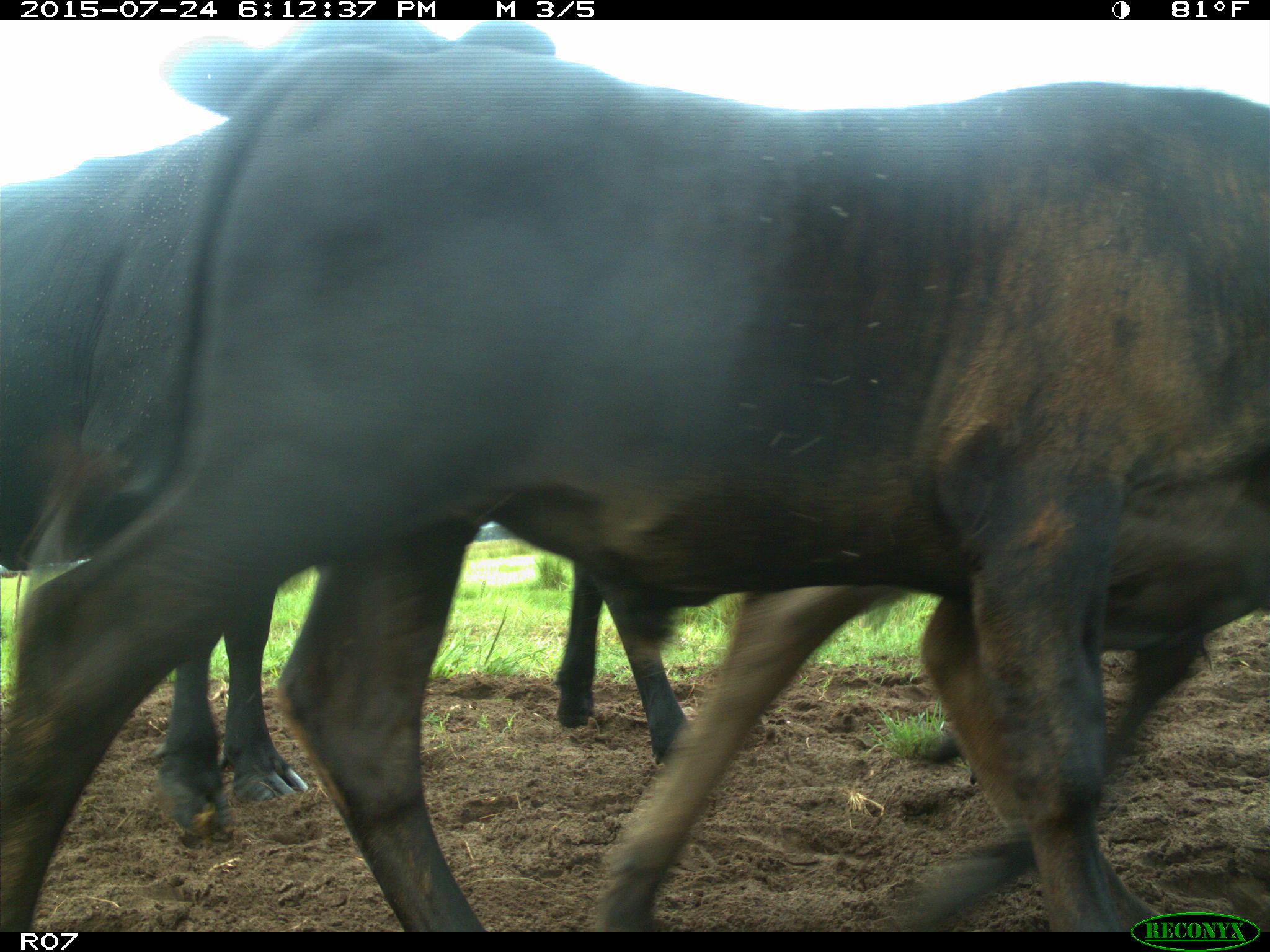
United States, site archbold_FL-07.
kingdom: Animalia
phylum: Chordata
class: Mammalia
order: Artiodactyla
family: Bovidae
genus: Bos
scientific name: Bos taurus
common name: domestic cow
Bos taurus (domestic cow).